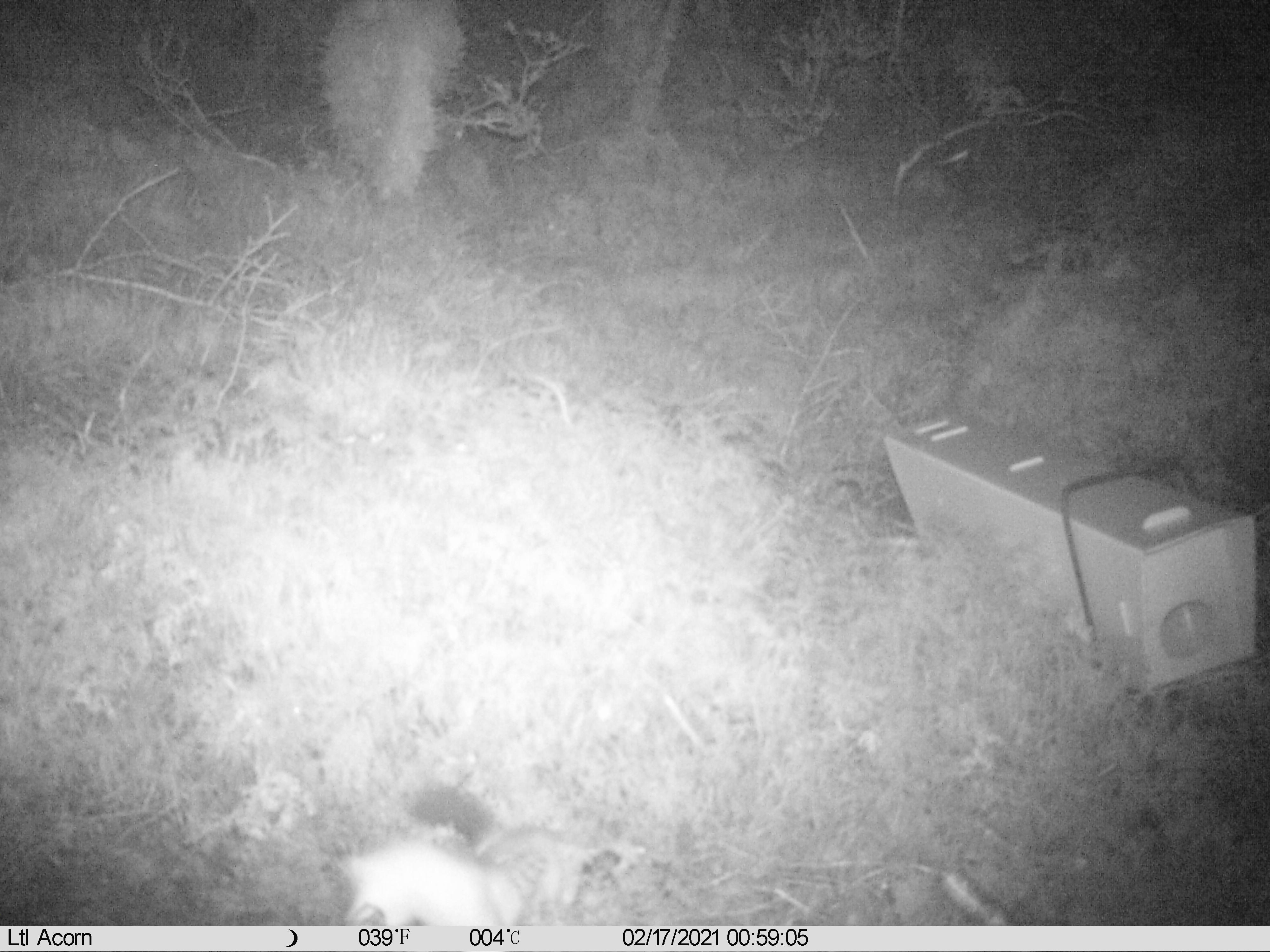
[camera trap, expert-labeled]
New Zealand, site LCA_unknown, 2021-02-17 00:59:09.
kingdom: Animalia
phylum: Chordata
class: Mammalia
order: Carnivora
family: Mustelidae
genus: Mustela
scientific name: Mustela erminea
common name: stoat